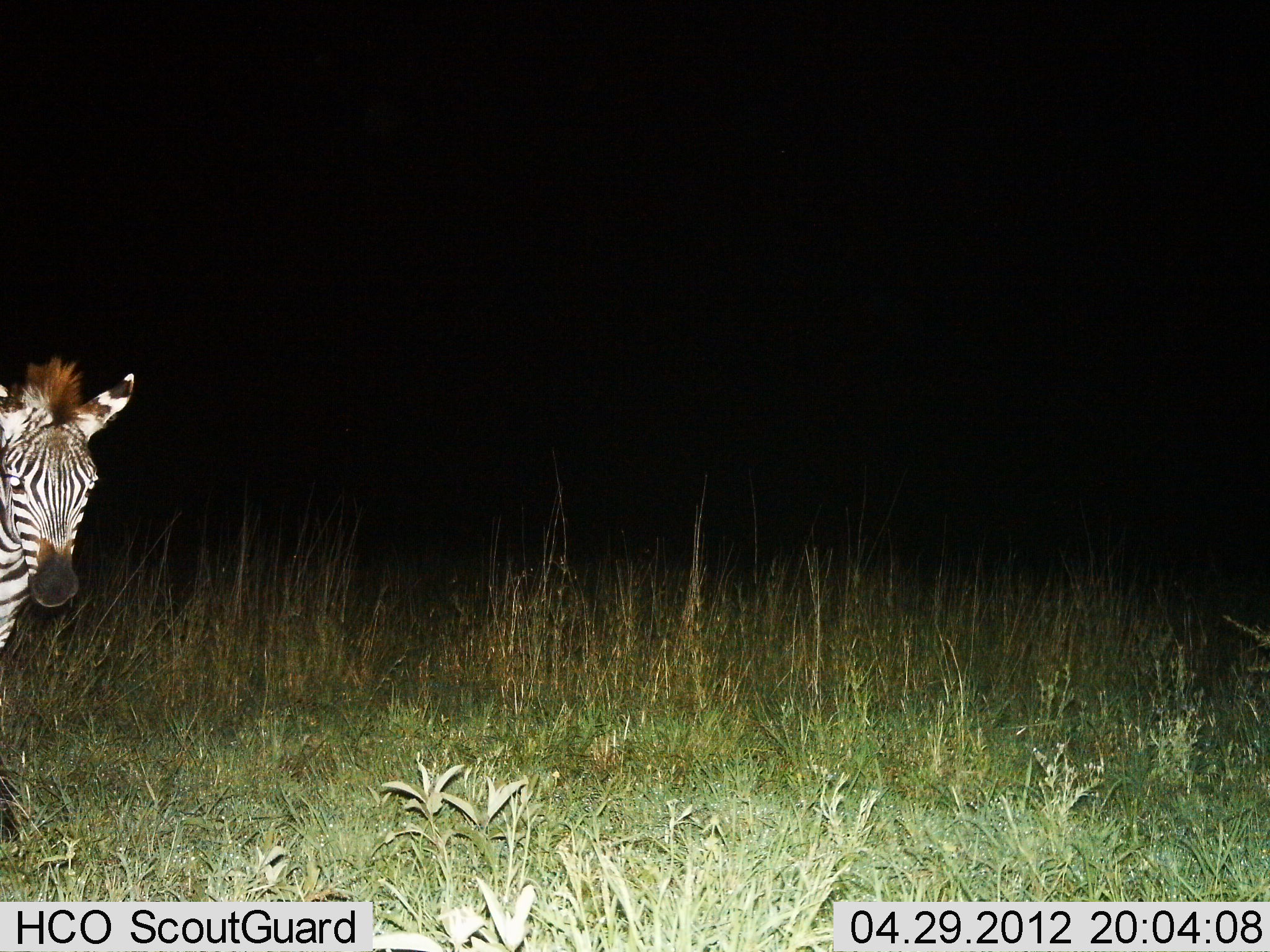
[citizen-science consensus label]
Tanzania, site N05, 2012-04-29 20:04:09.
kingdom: Animalia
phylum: Chordata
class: Mammalia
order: Perissodactyla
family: Equidae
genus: Equus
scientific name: Equus quagga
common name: plains zebra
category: zebra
Zebra (plains zebra) (Equus quagga), count 1. Behavior (volunteer vote fractions): standing 83%, resting 0%, moving 17%, interacting 0%. Young present (vote fraction): 0%. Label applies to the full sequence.